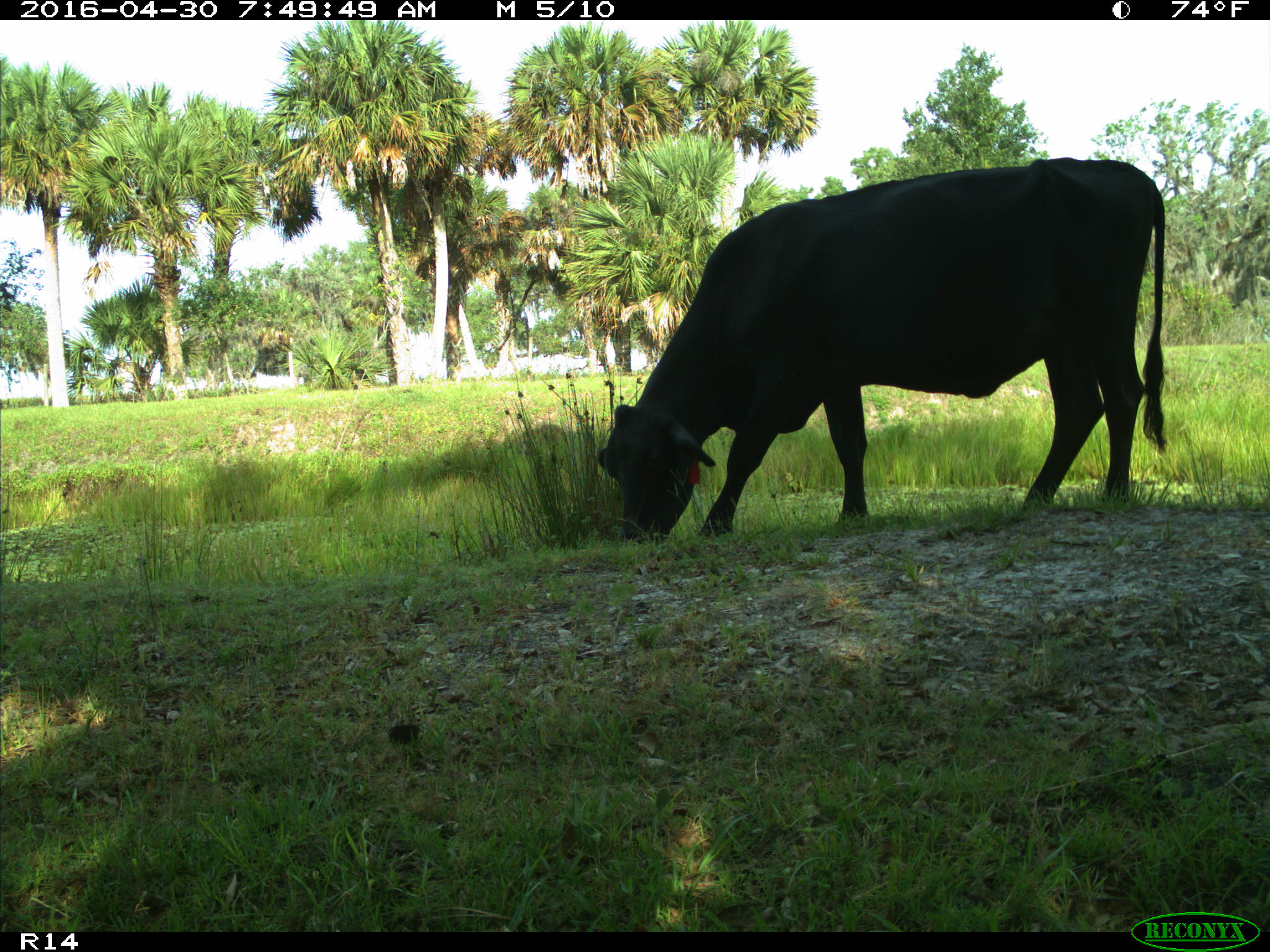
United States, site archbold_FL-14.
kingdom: Animalia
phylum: Chordata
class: Mammalia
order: Artiodactyla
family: Bovidae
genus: Bos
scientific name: Bos taurus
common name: domestic cow